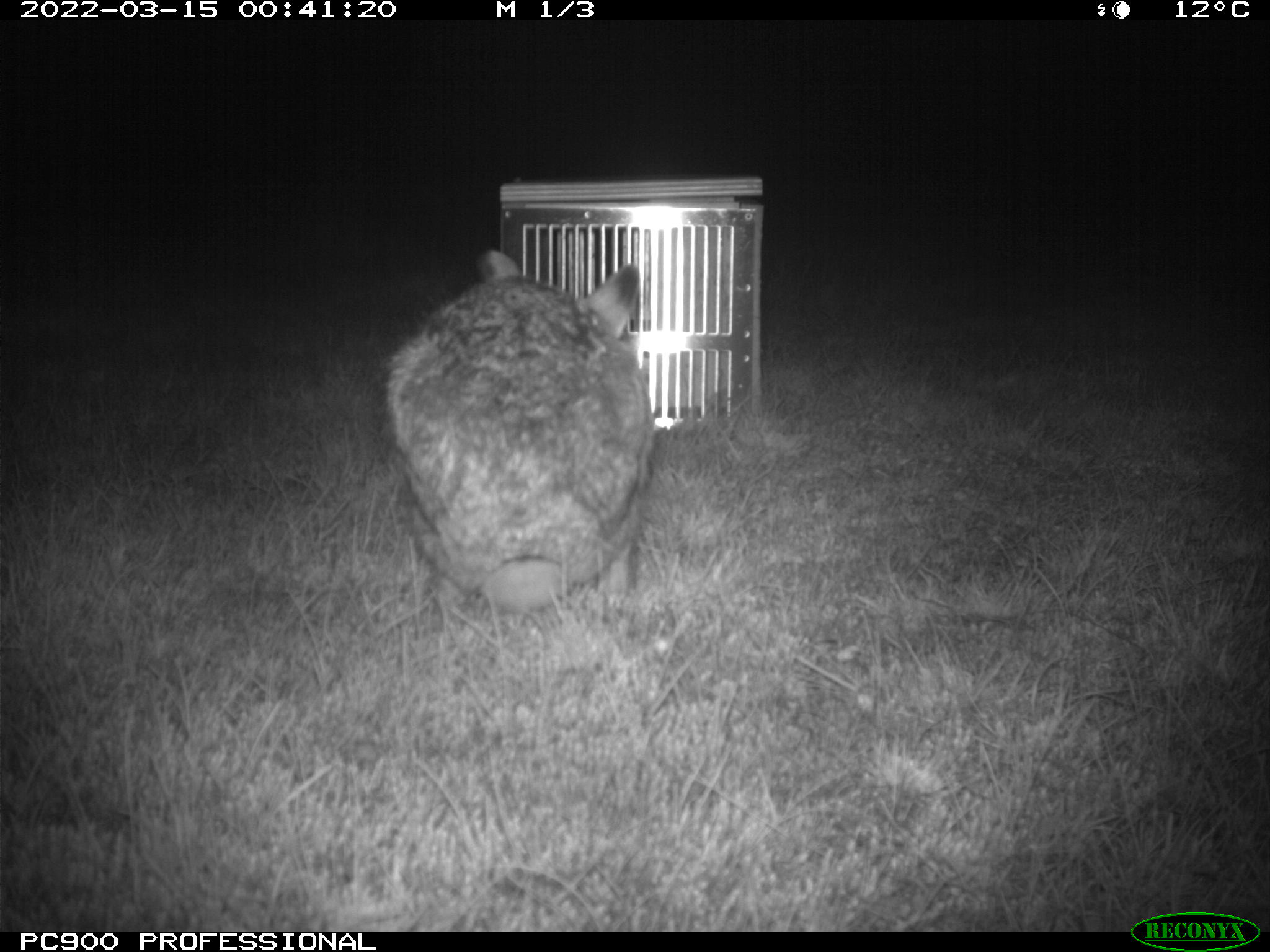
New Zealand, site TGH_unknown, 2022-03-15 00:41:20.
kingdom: Animalia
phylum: Chordata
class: Mammalia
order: Lagomorpha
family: Leporidae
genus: Lepus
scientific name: Lepus europaeus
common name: brown hare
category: hare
Hare (brown hare) (Lepus europaeus).